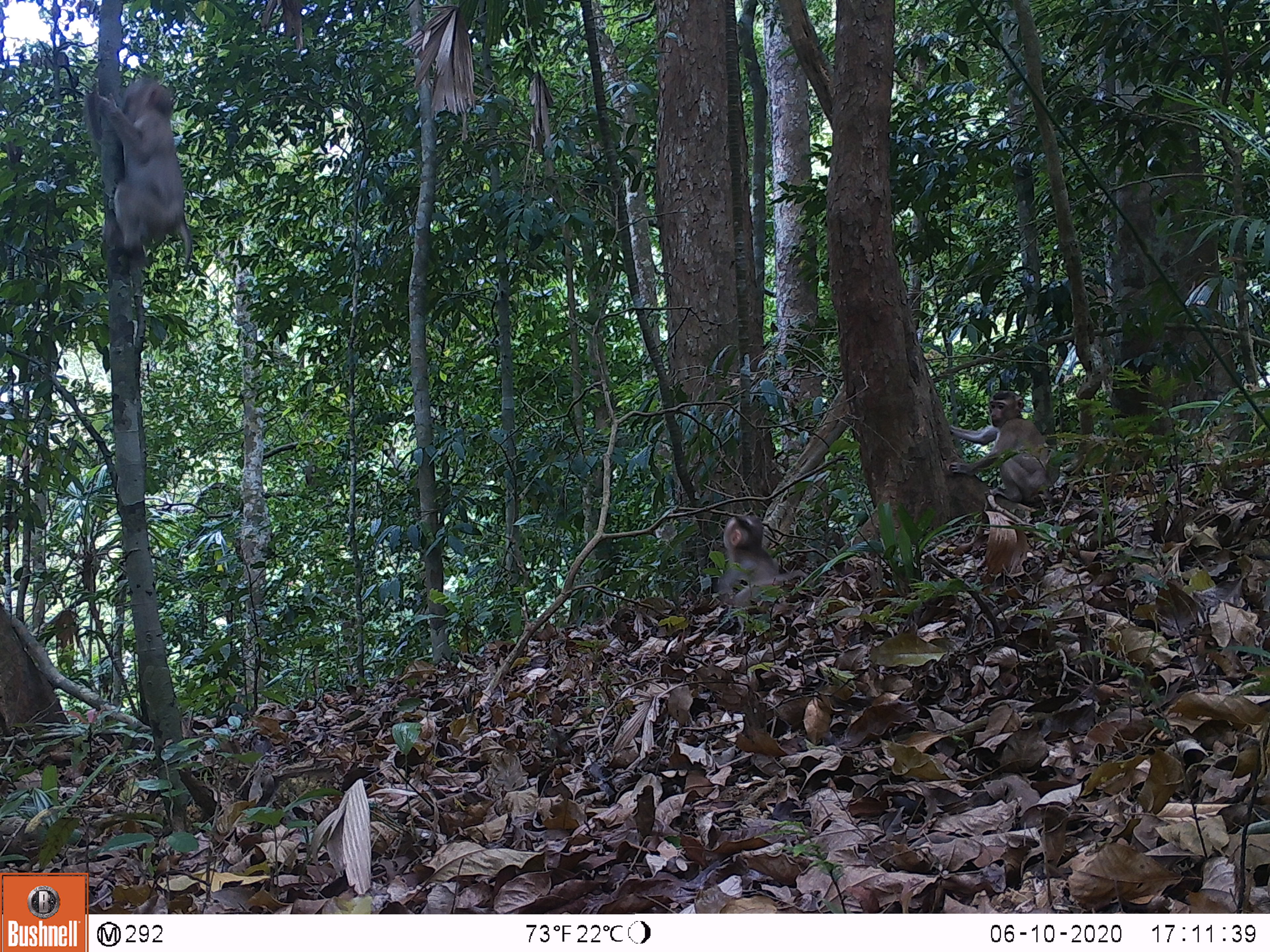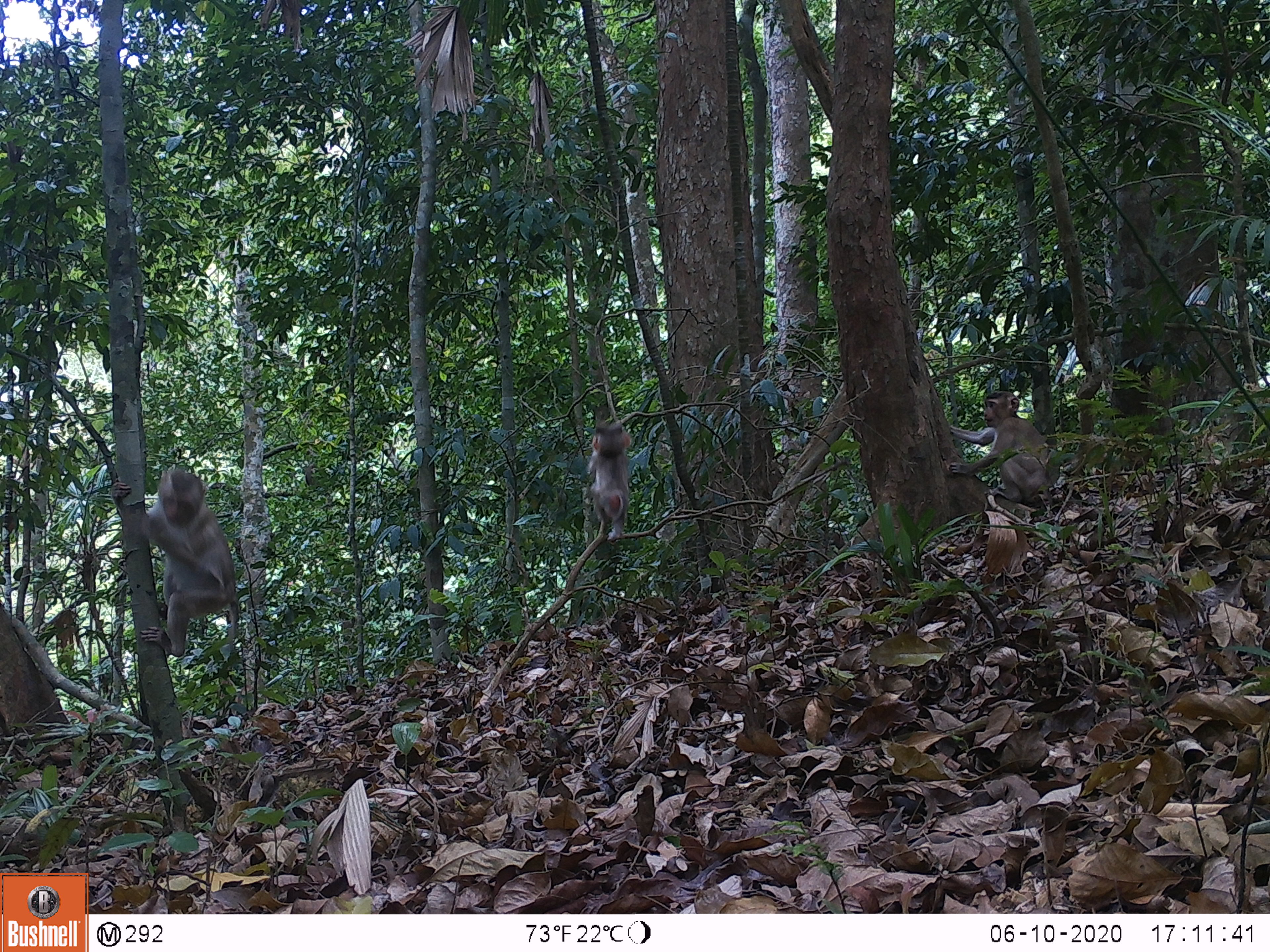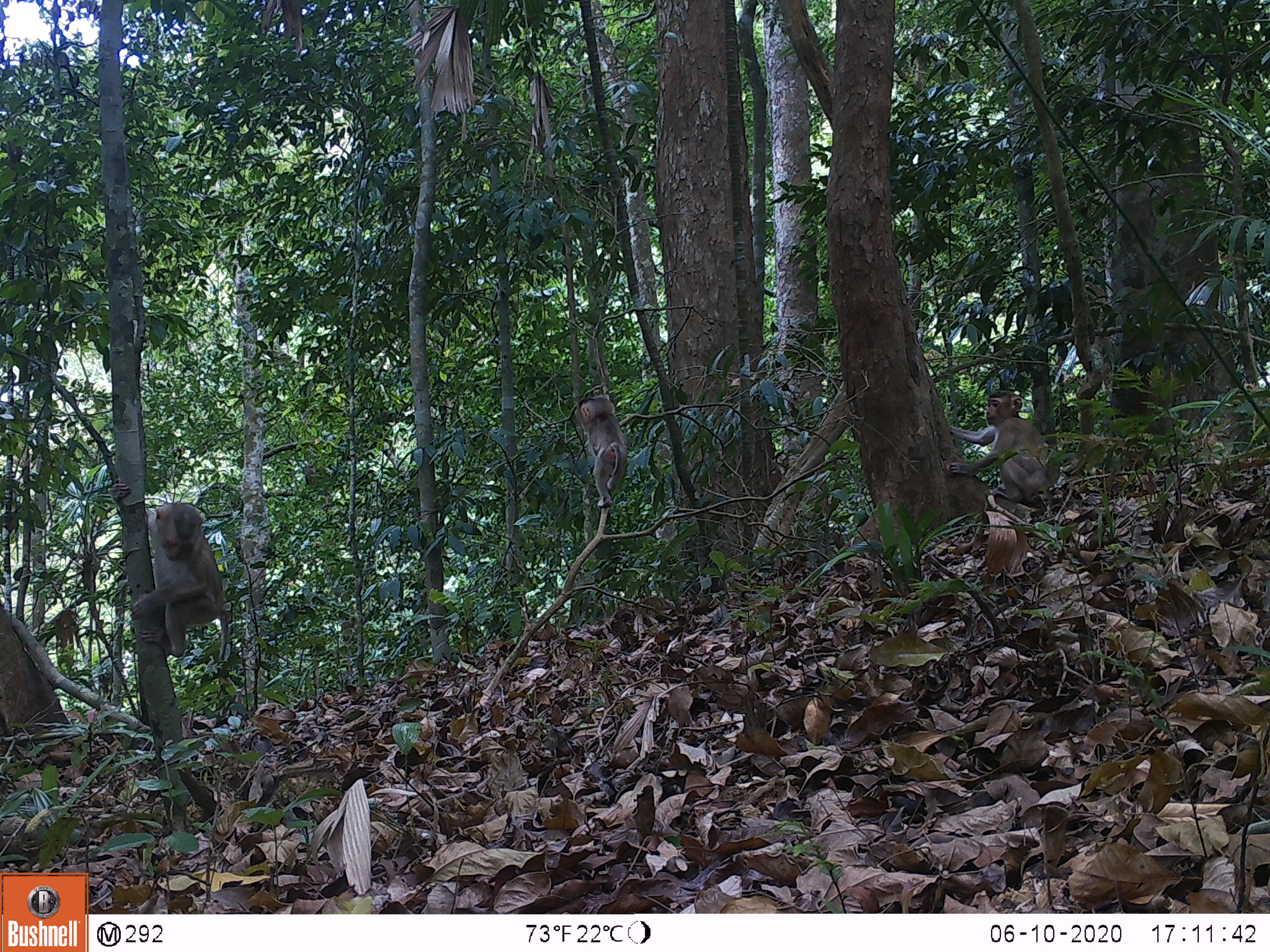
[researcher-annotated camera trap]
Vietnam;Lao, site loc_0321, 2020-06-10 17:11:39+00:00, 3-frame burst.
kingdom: Animalia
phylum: Chordata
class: Mammalia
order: Primates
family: Cercopithecidae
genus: Macaca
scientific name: Macaca nemestrina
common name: pig-tailed macaque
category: pig tailed macaque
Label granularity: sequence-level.